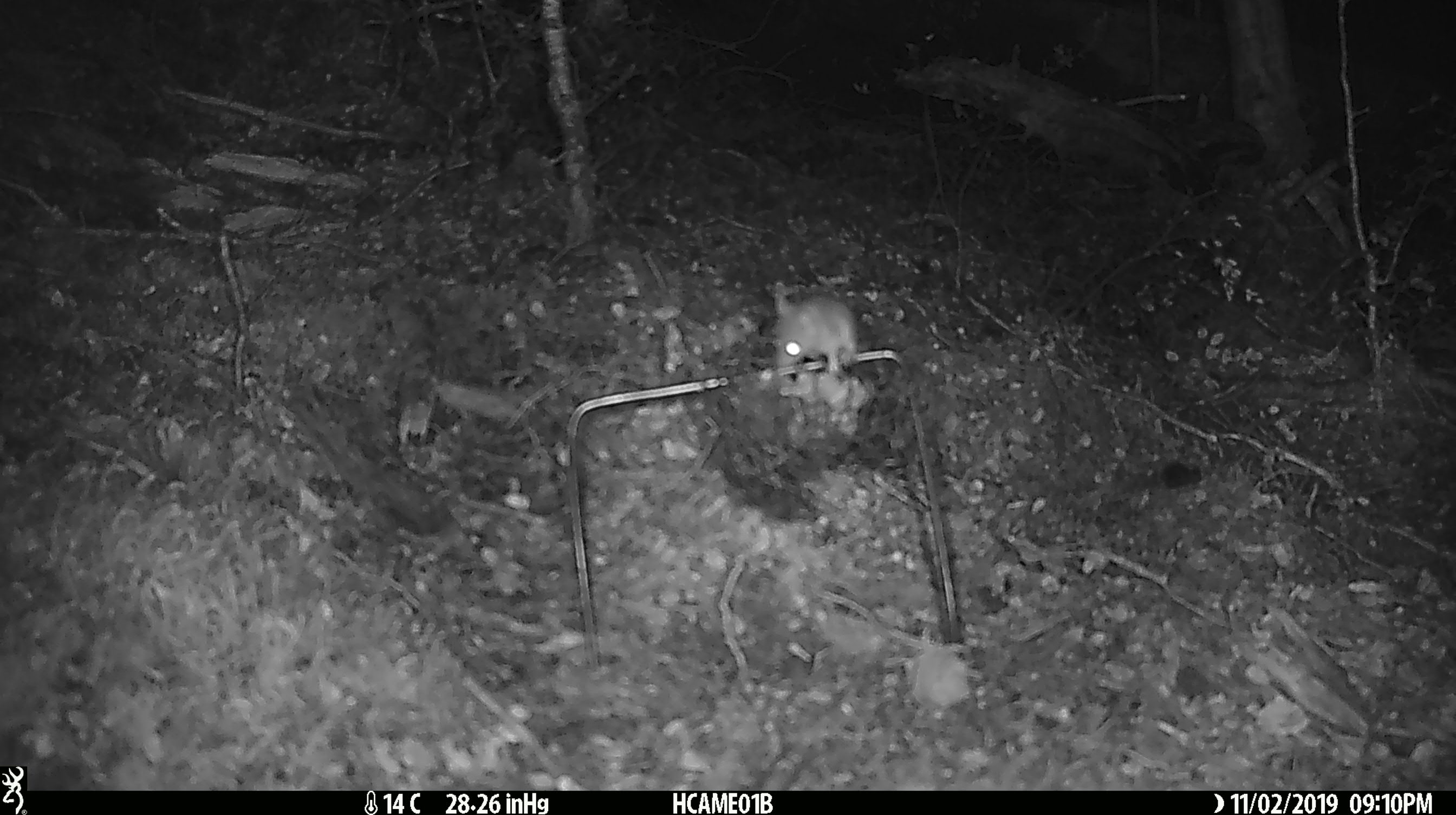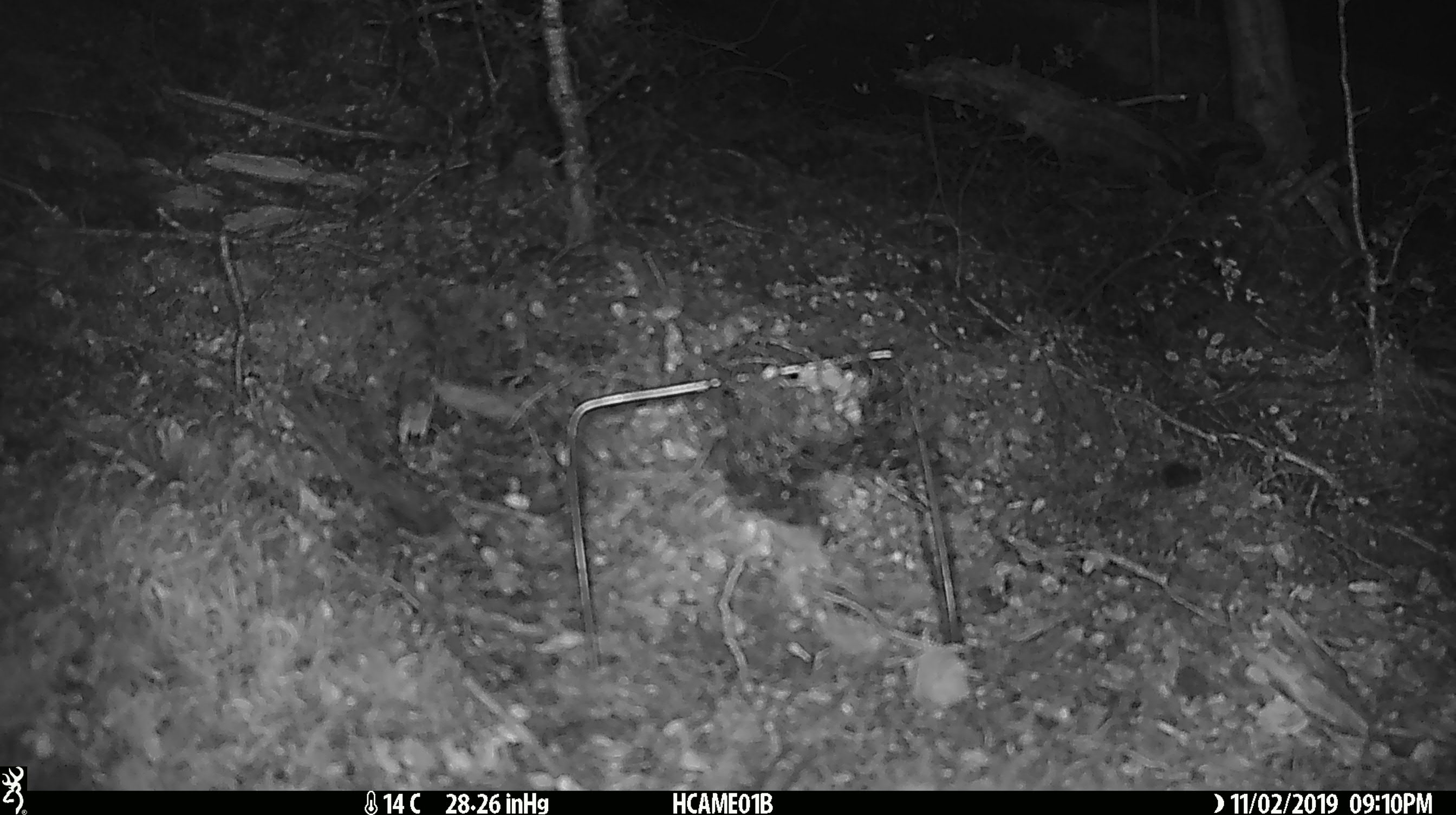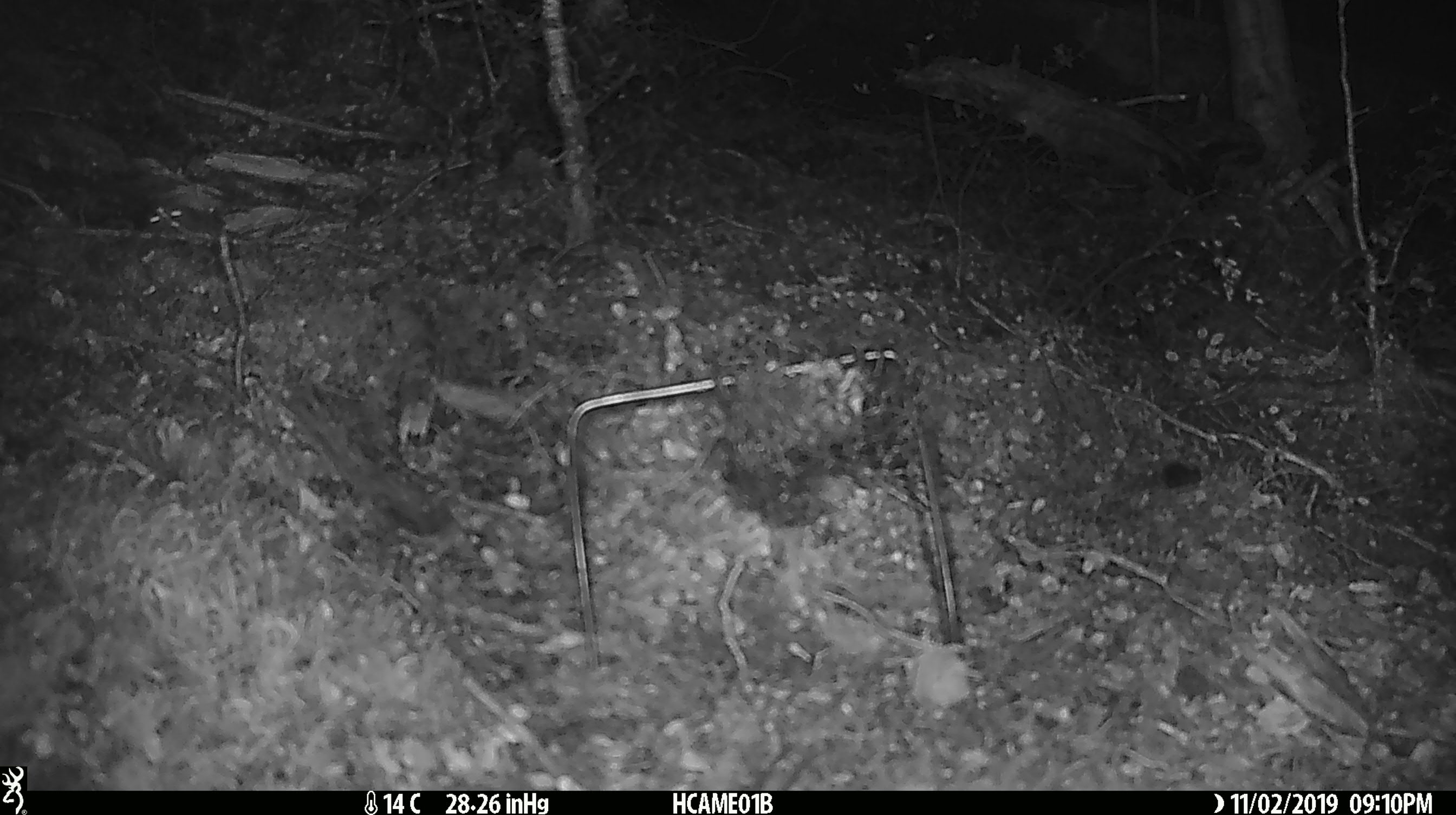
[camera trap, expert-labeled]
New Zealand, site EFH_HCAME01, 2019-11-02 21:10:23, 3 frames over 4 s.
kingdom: Animalia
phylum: Chordata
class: Mammalia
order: Rodentia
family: Muridae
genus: Mus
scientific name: Mus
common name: mouse